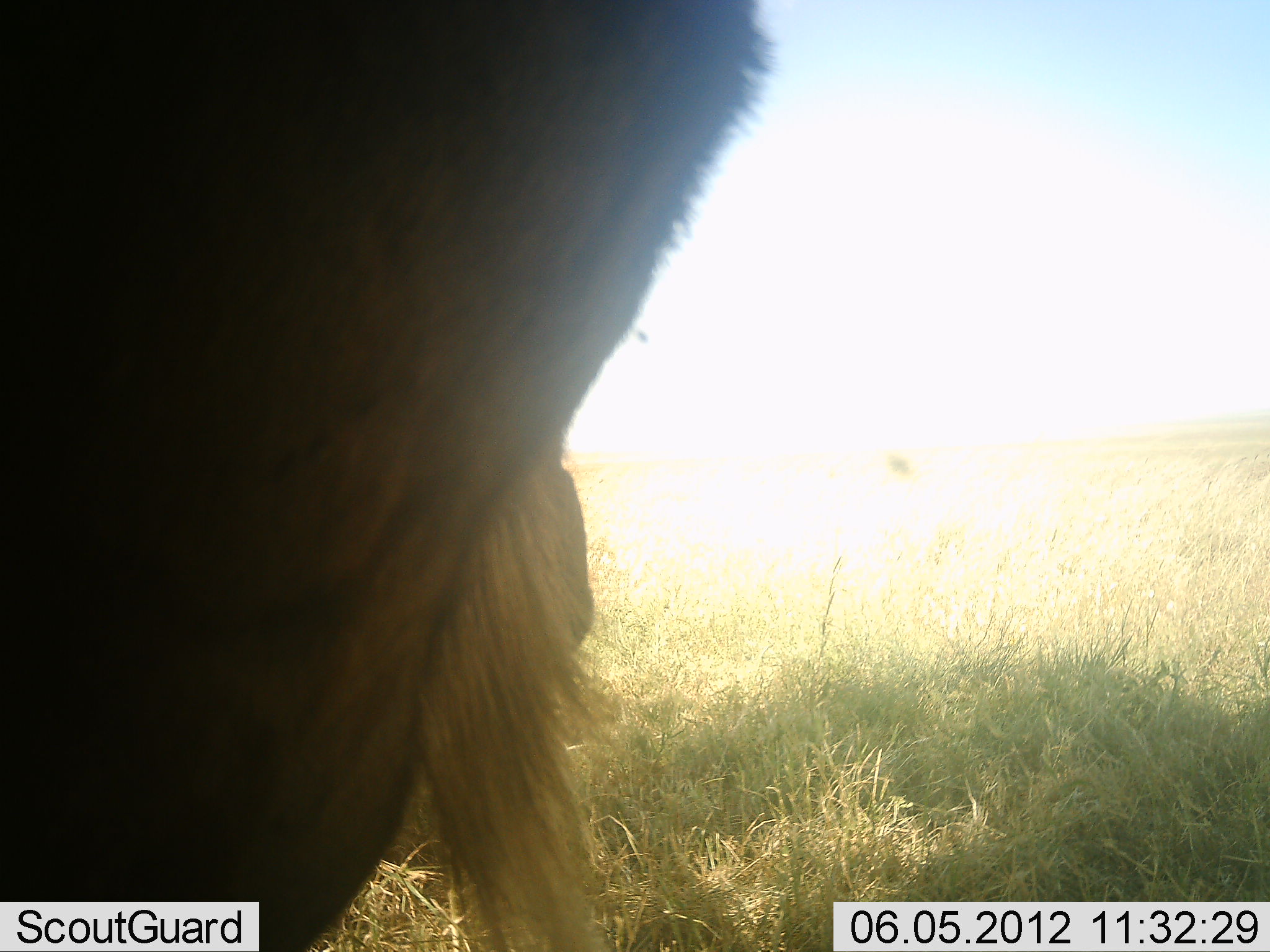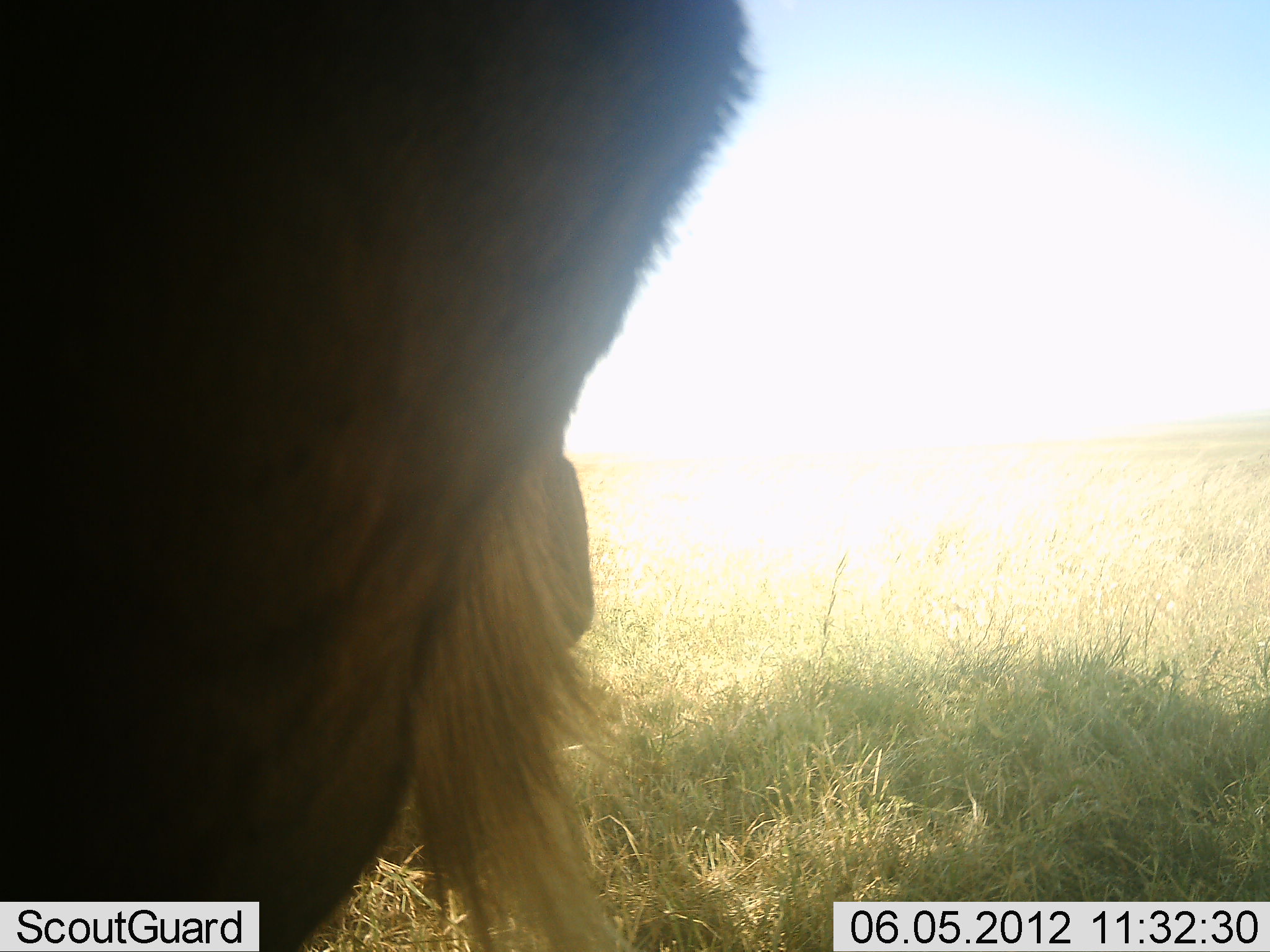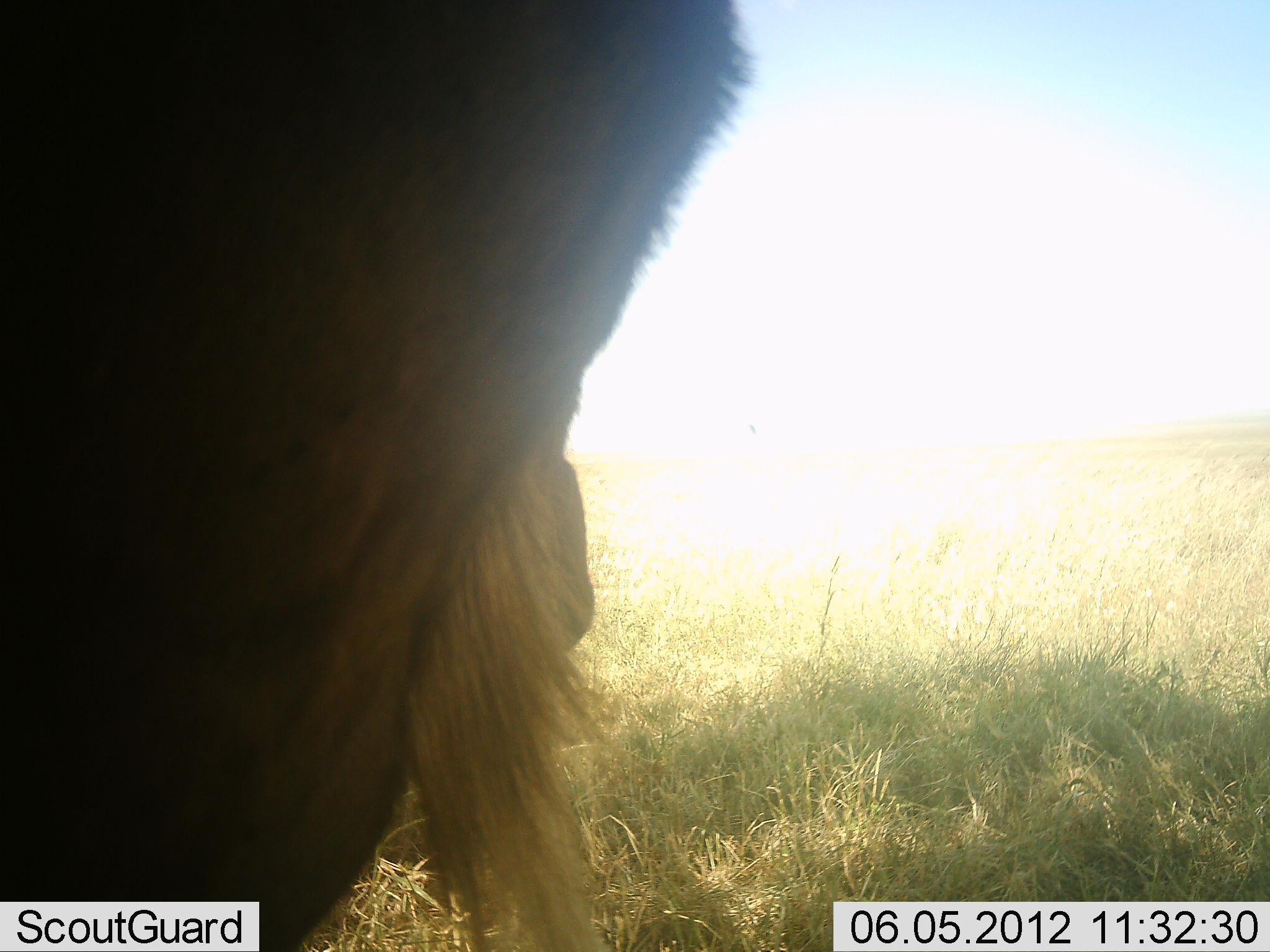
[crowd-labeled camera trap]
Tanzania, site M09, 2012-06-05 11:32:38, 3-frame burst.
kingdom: Animalia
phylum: Chordata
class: Mammalia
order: Artiodactyla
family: Bovidae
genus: Connochaetes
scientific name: Connochaetes taurinus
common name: blue wildebeest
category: wildebeest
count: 1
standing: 100%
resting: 0%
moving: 0%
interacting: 0%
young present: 0%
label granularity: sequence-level